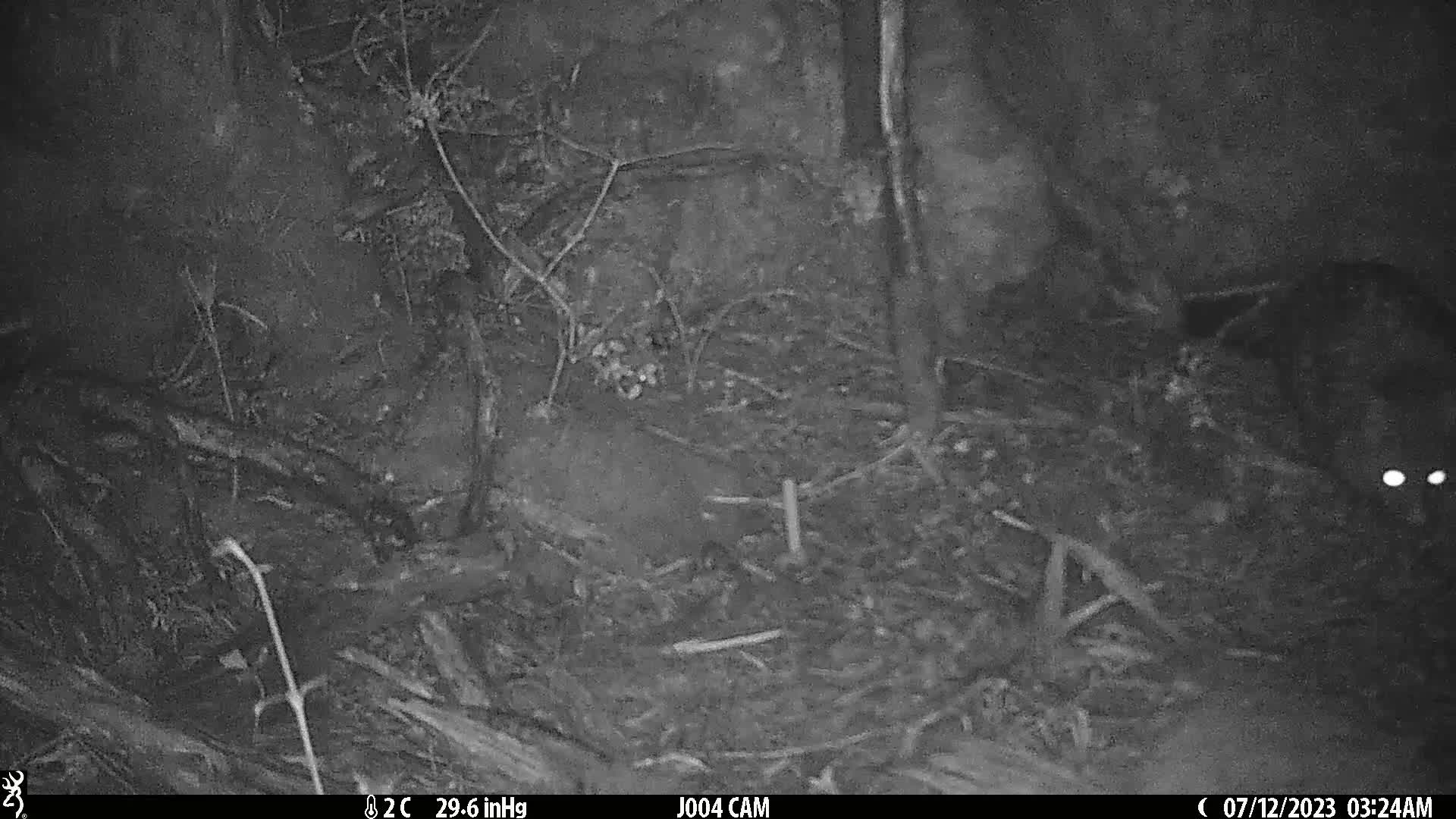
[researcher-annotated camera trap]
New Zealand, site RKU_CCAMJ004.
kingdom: Animalia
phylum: Chordata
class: Mammalia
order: Diprotodontia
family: Phalangeridae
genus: Trichosurus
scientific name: Trichosurus vulpecula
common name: common brushtail possum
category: possum